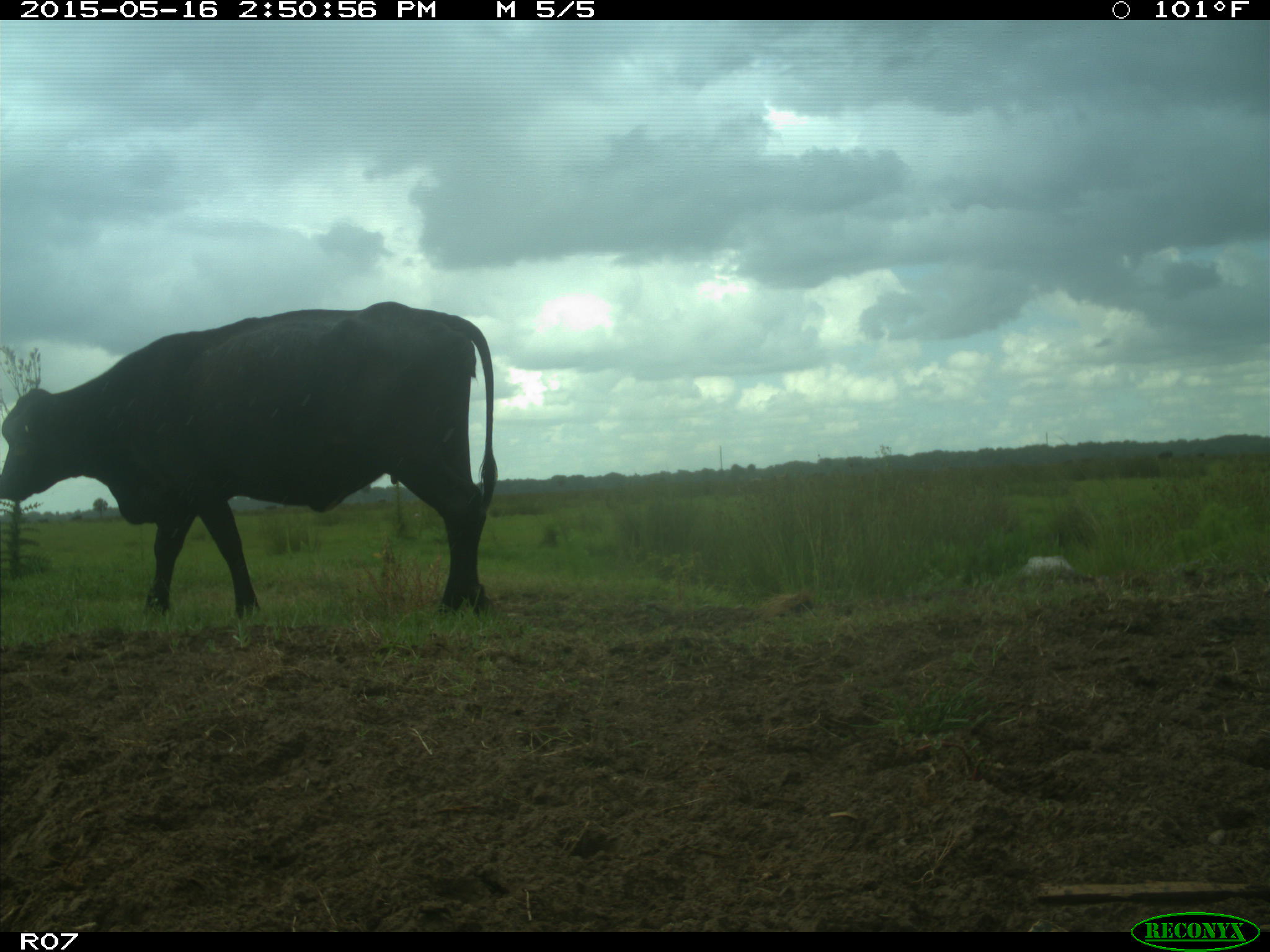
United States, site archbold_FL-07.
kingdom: Animalia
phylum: Chordata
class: Mammalia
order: Artiodactyla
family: Bovidae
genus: Bos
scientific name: Bos taurus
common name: domestic cow